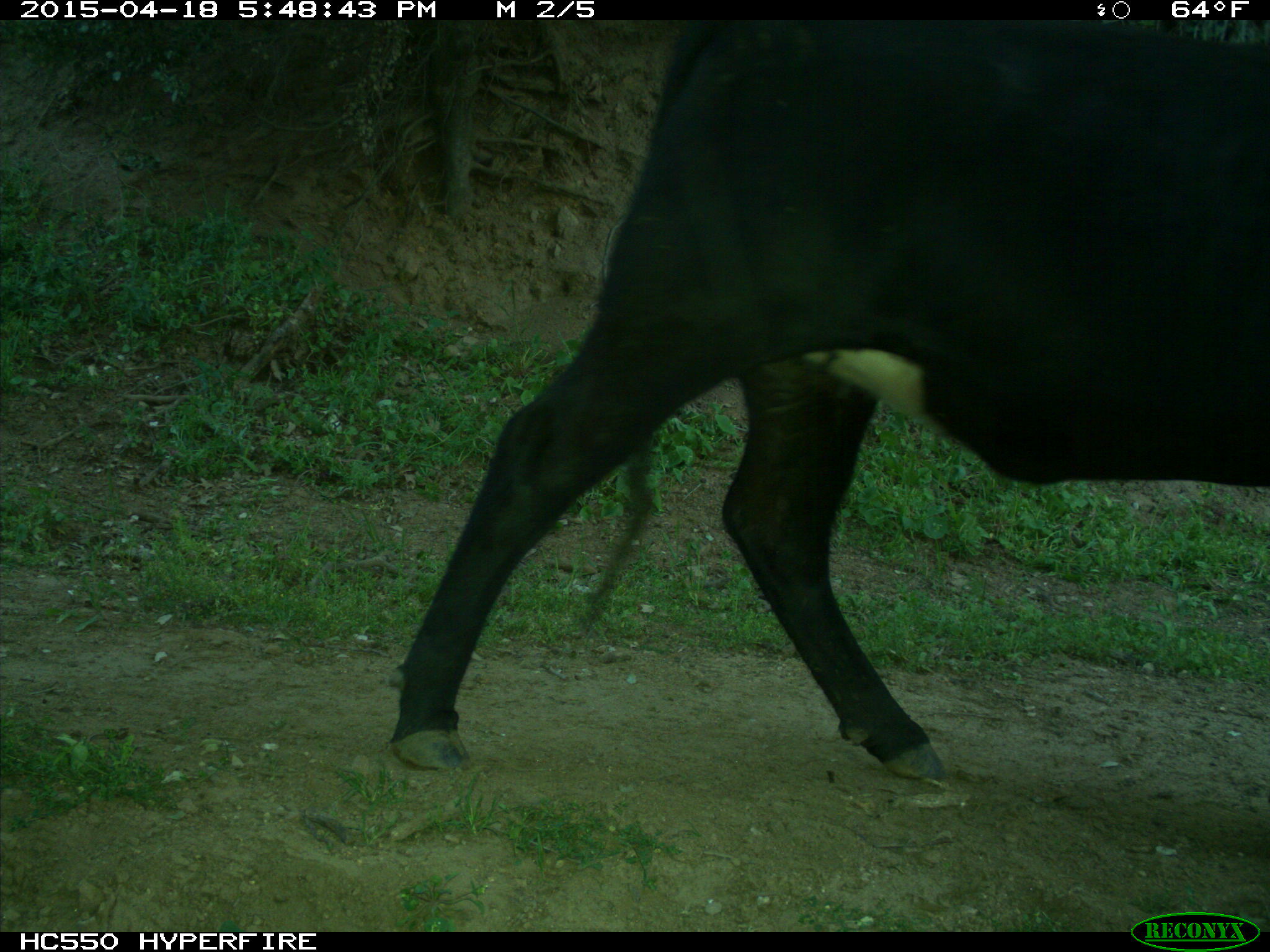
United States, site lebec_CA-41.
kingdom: Animalia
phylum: Chordata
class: Mammalia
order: Artiodactyla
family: Bovidae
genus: Bos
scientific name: Bos taurus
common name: domestic cow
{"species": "Bos taurus (domestic cow)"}